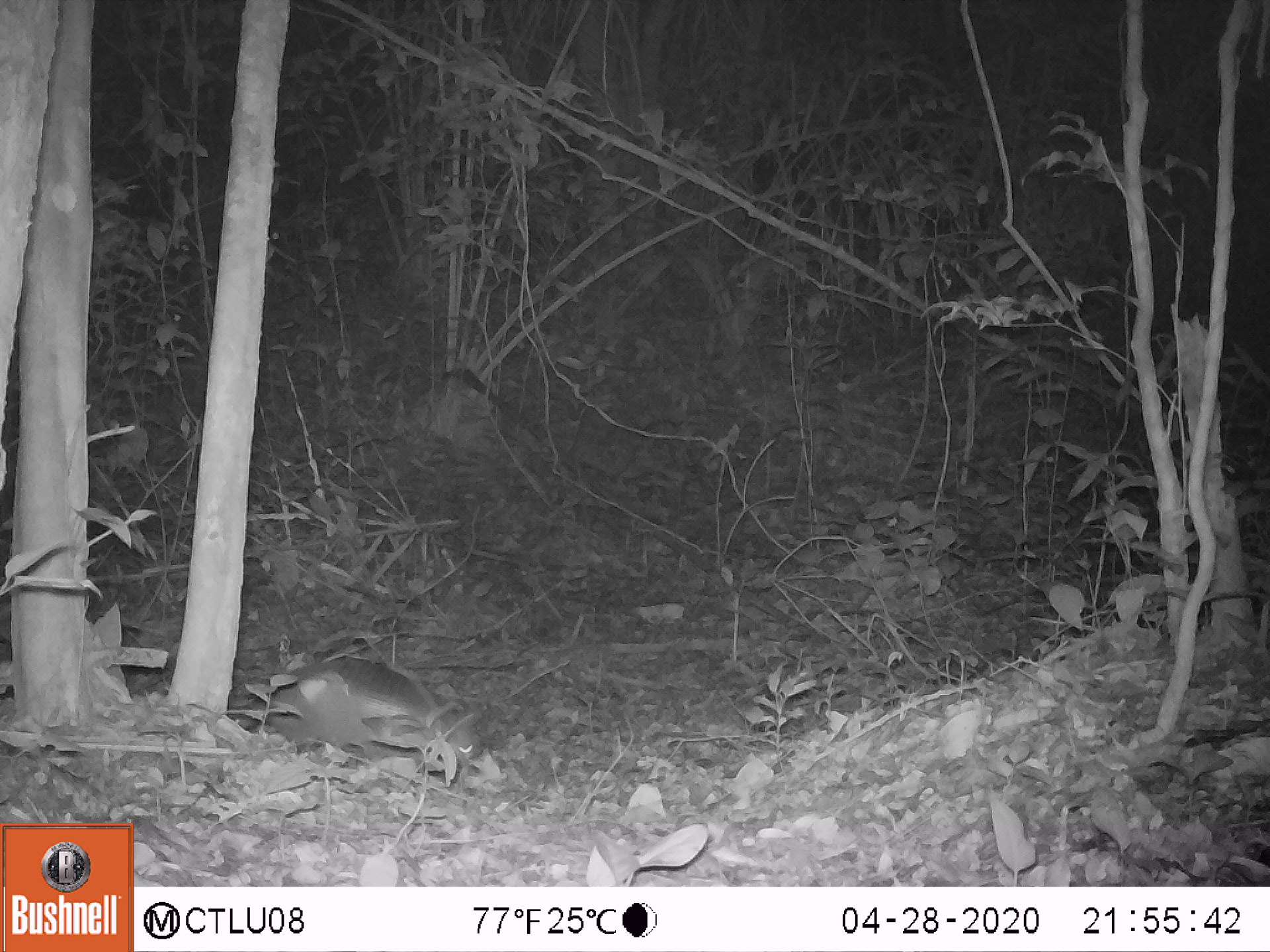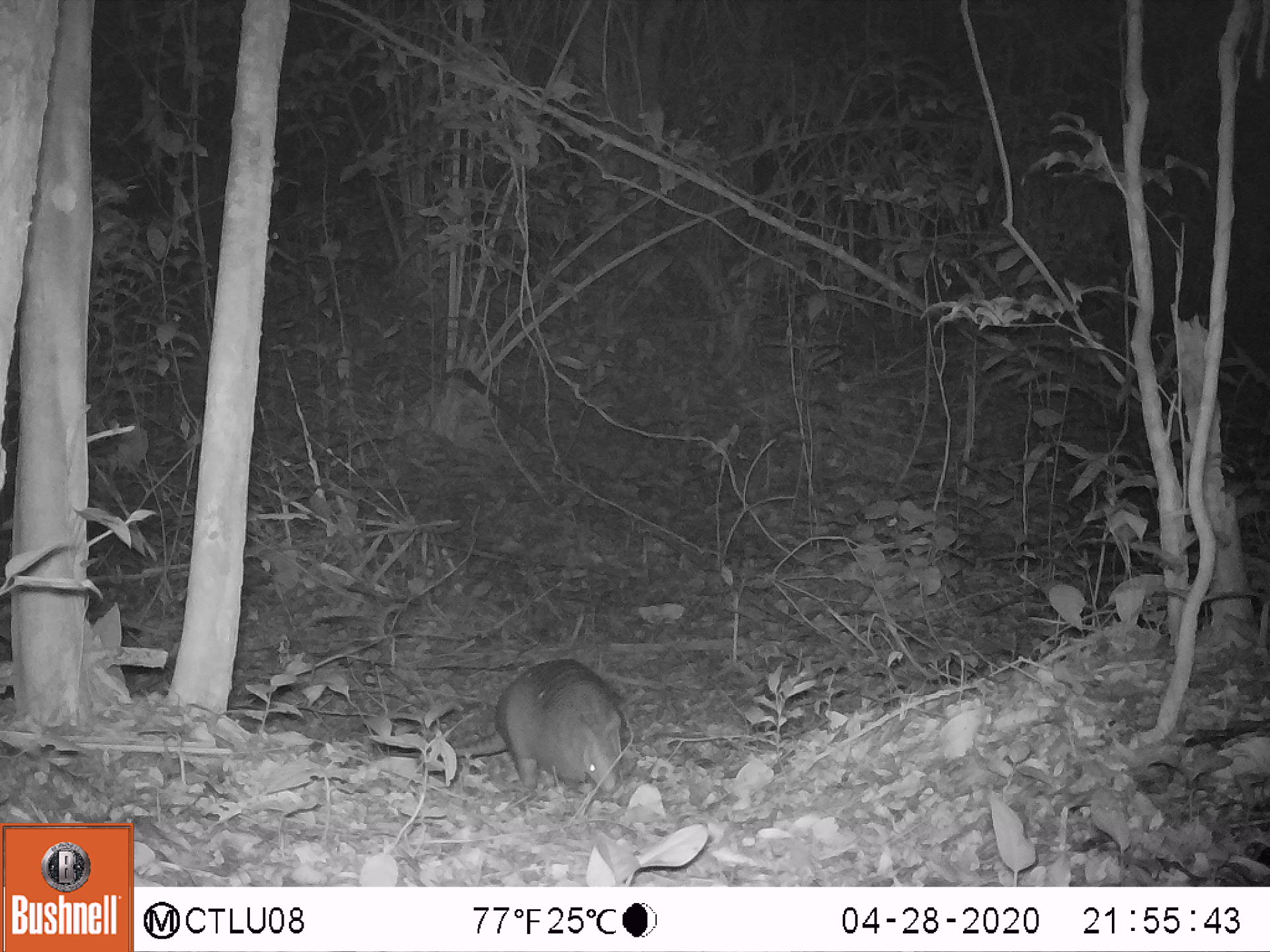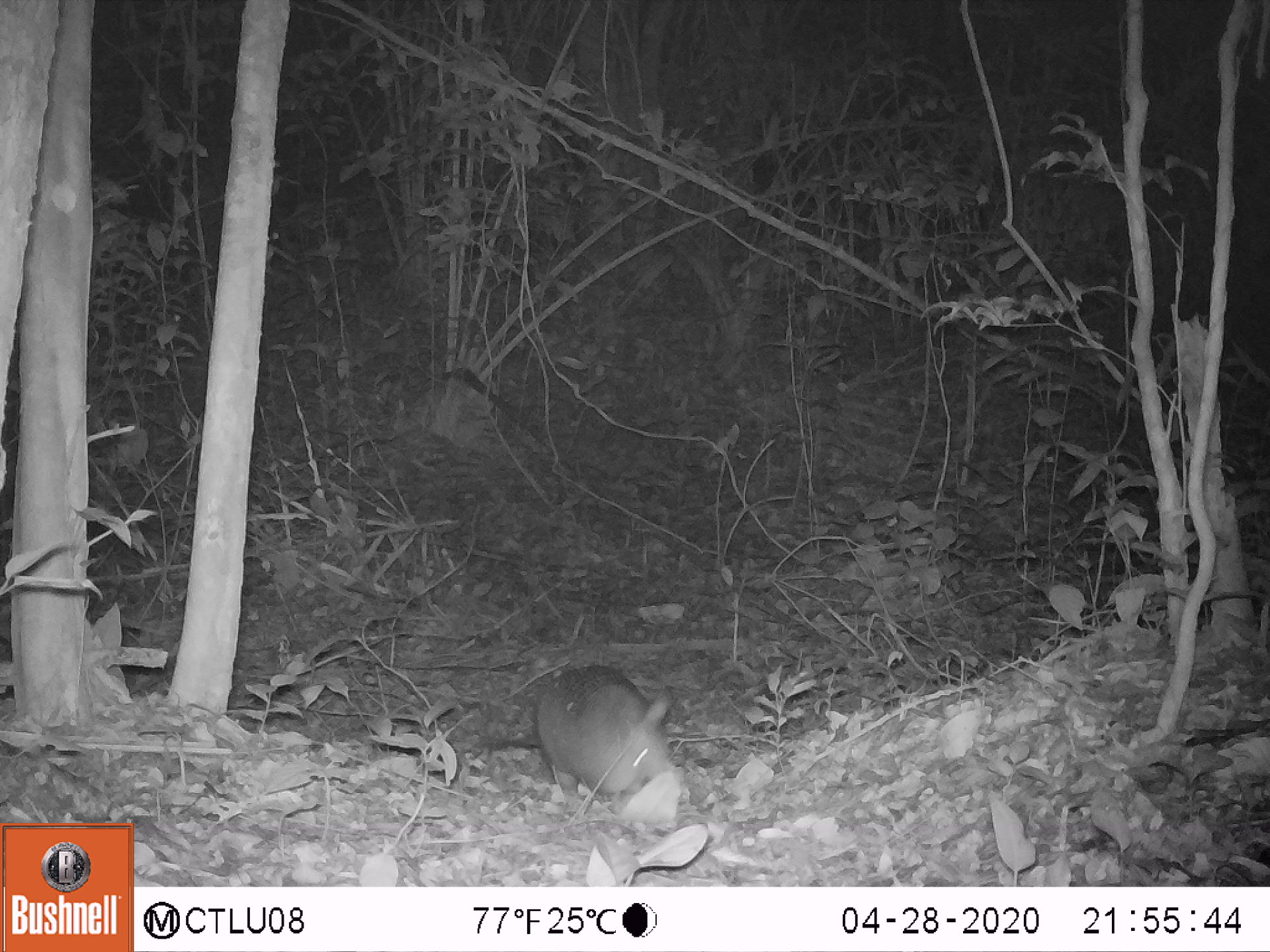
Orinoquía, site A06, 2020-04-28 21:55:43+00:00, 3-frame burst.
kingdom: Animalia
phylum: Chordata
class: Mammalia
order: Cingulata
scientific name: Cingulata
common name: armadillo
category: unknown armadillo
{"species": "unknown armadillo (armadillo) (Cingulata)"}